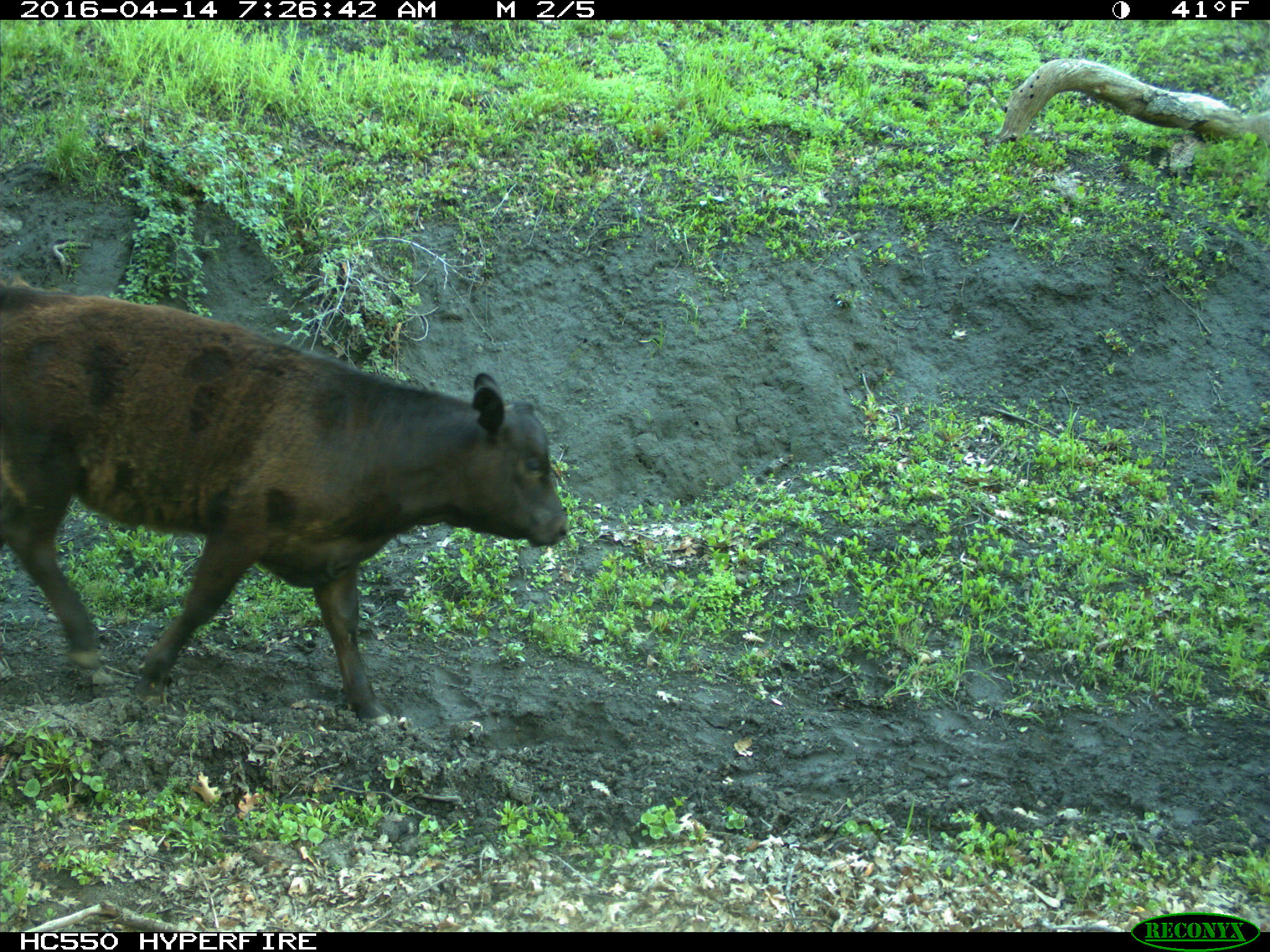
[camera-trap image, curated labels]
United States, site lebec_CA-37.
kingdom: Animalia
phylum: Chordata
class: Mammalia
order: Artiodactyla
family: Bovidae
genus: Bos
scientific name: Bos taurus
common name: domestic cow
Bos taurus (domestic cow).